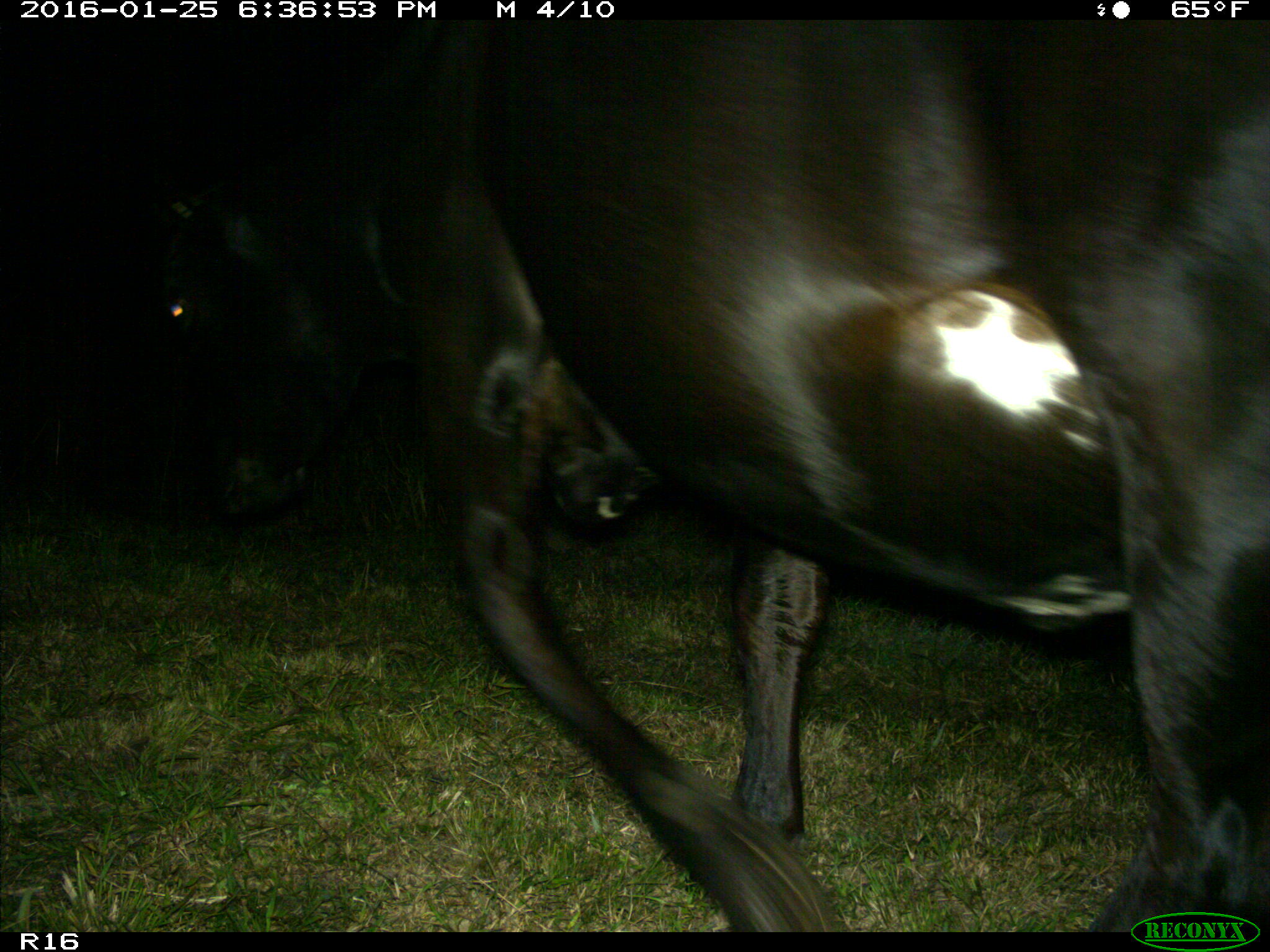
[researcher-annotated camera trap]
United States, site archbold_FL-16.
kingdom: Animalia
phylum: Chordata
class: Mammalia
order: Artiodactyla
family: Bovidae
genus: Bos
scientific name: Bos taurus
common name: domestic cow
Bos taurus (domestic cow).